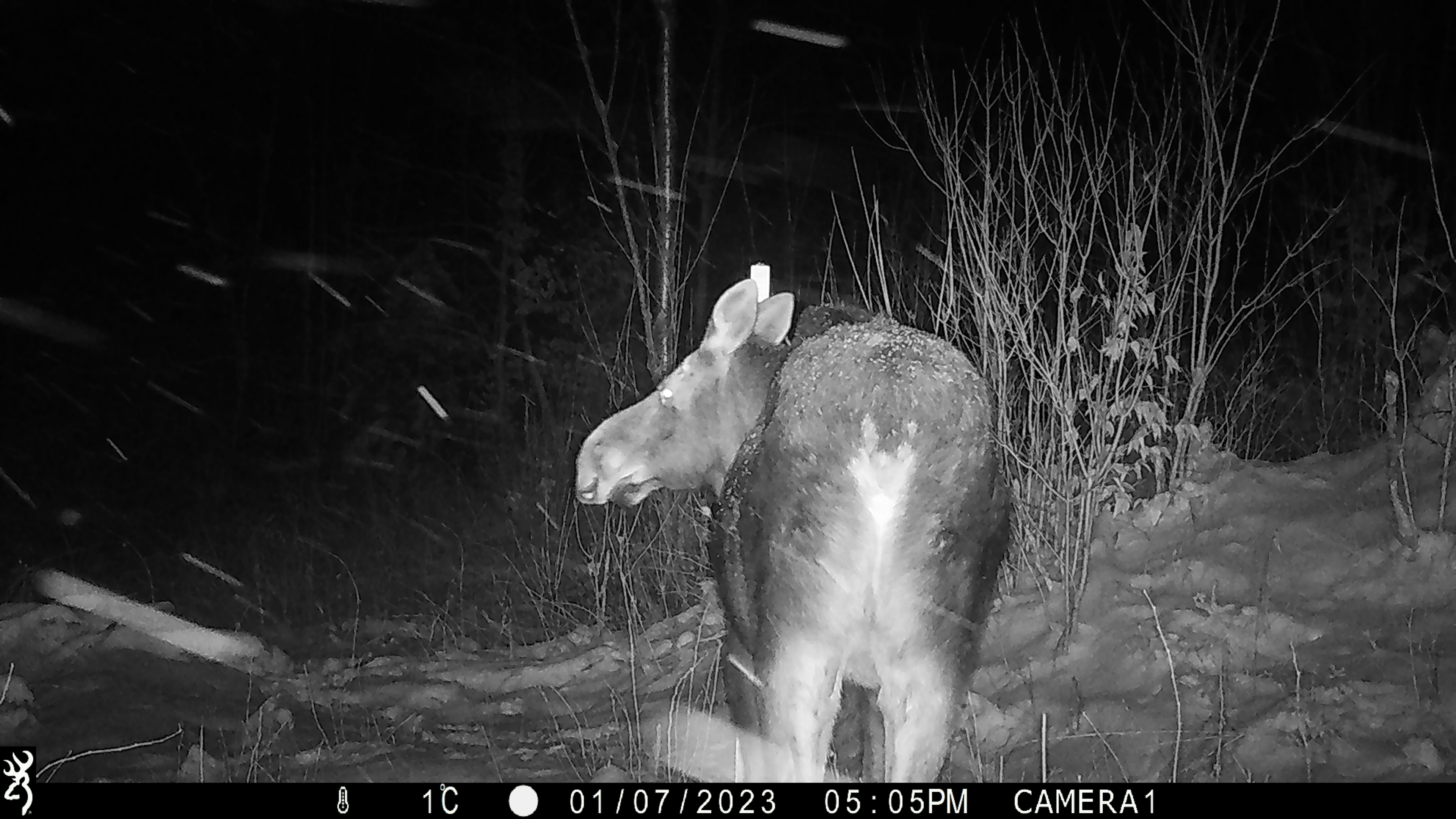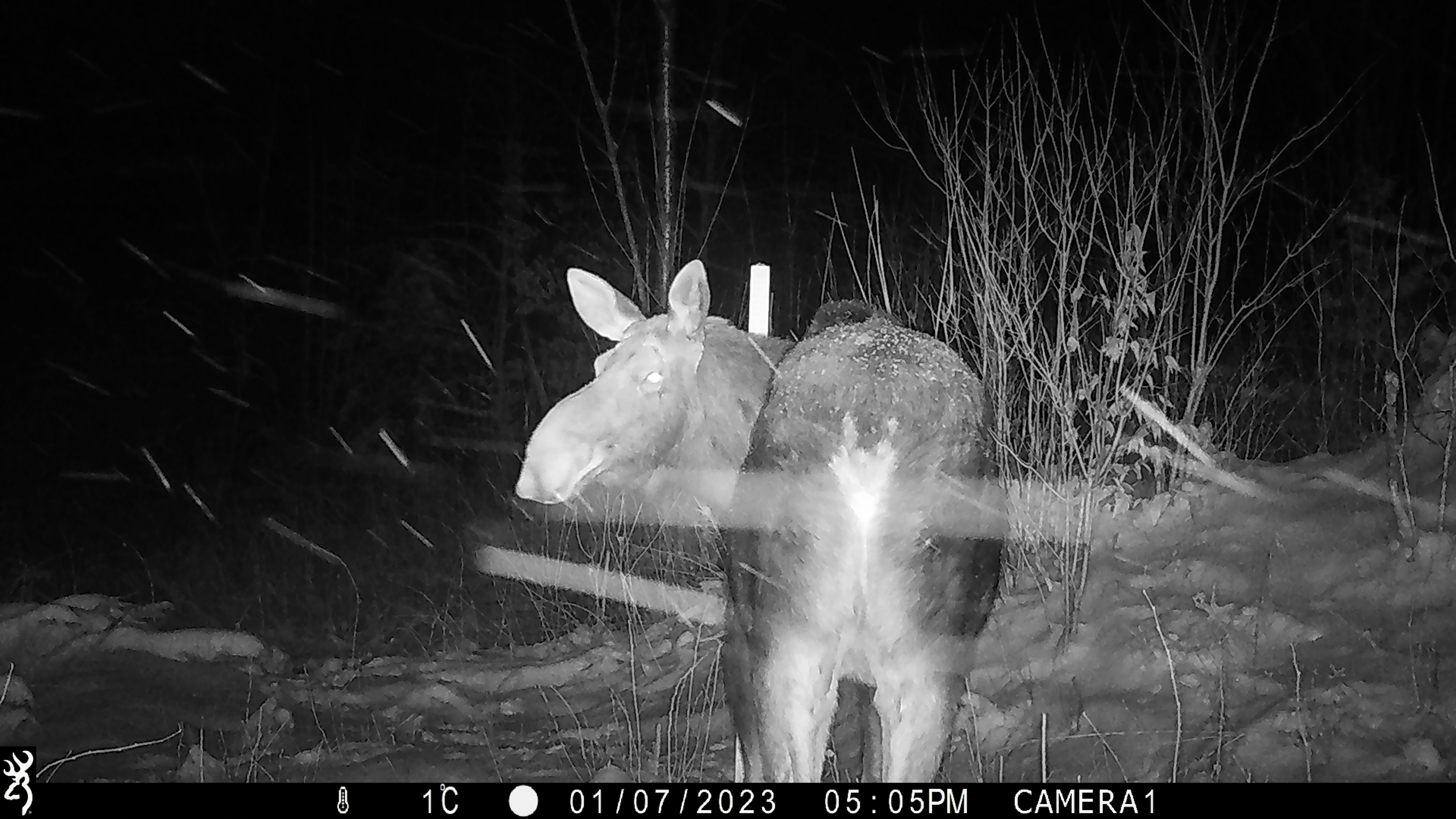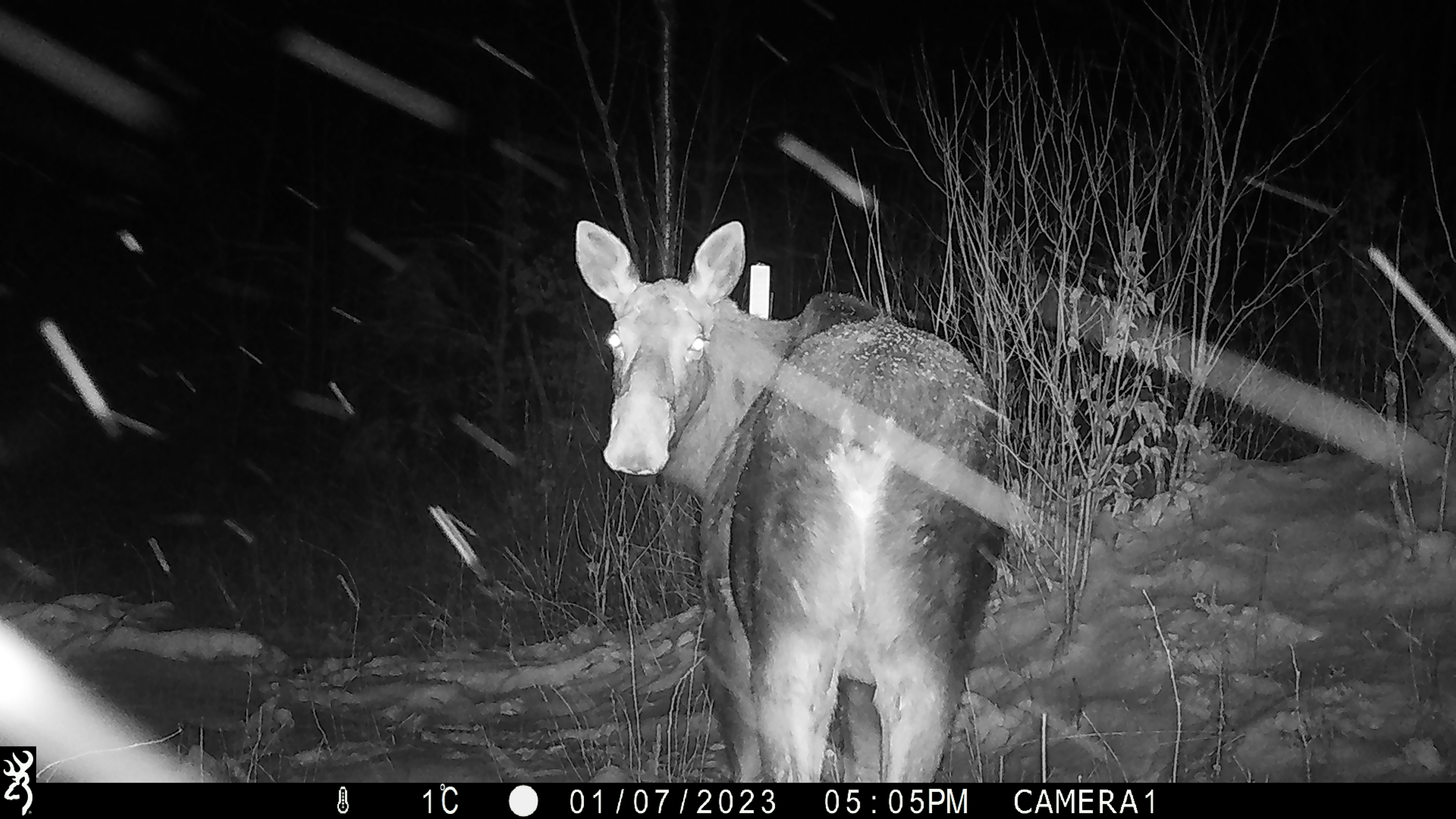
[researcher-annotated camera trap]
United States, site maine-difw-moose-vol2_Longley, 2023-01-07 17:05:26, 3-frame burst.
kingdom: Animalia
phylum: Chordata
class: Mammalia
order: Artiodactyla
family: Cervidae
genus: Alces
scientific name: Alces alces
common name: moose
Moose (Alces alces).